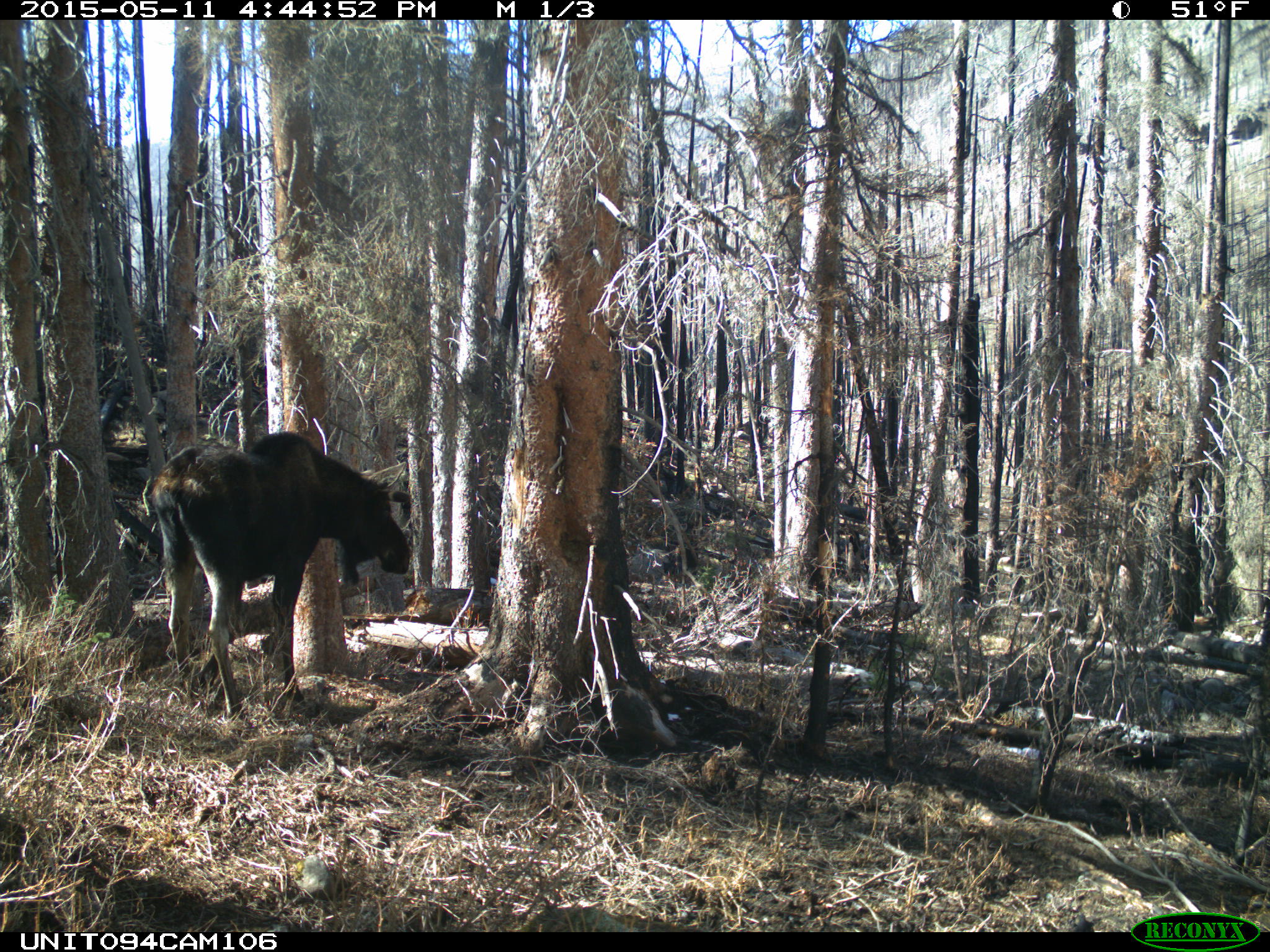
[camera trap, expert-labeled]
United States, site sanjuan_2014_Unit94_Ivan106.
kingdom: Animalia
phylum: Chordata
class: Mammalia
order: Artiodactyla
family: Cervidae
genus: Alces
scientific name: Alces alces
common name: moose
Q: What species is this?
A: Alces alces (moose).